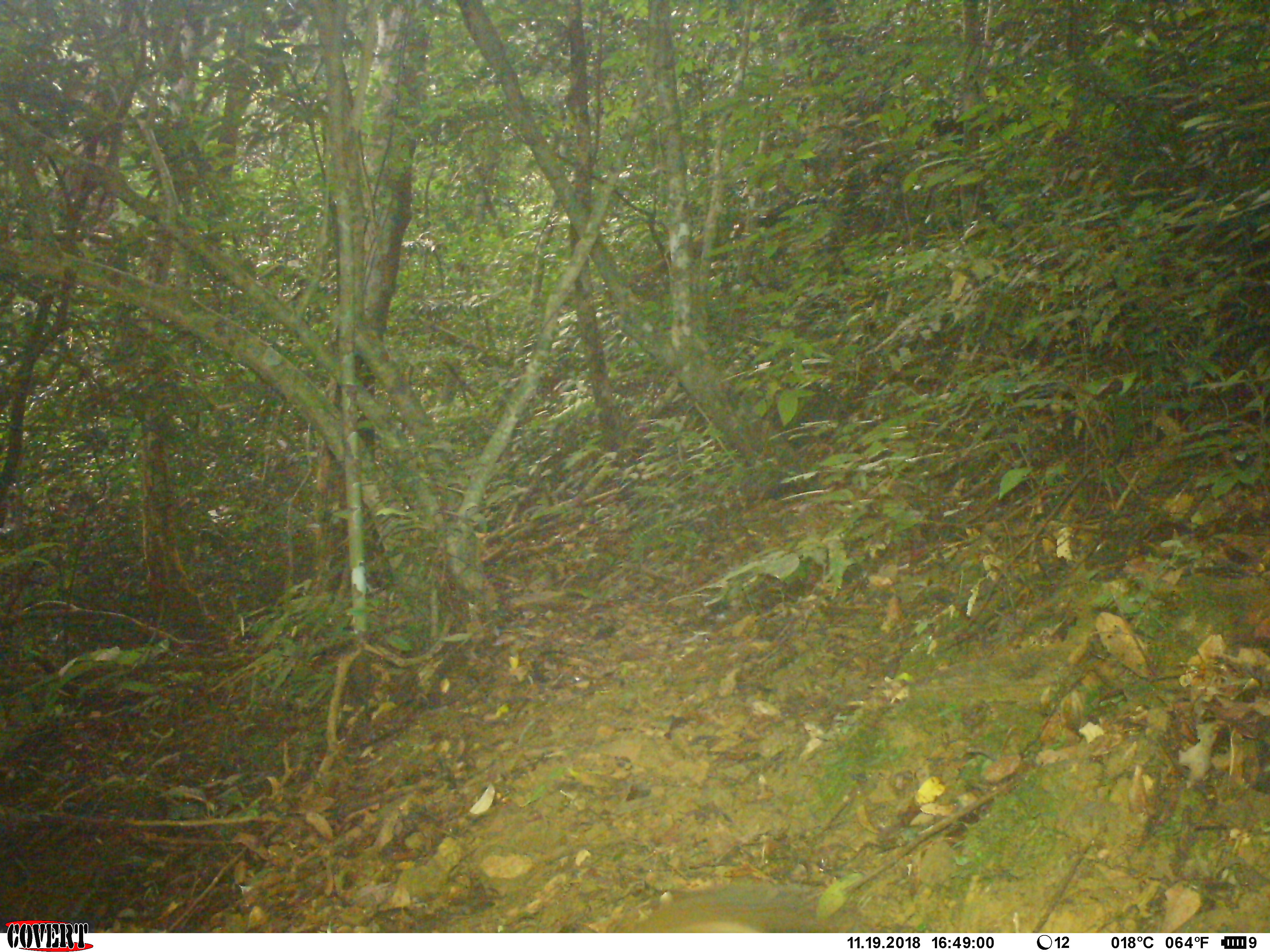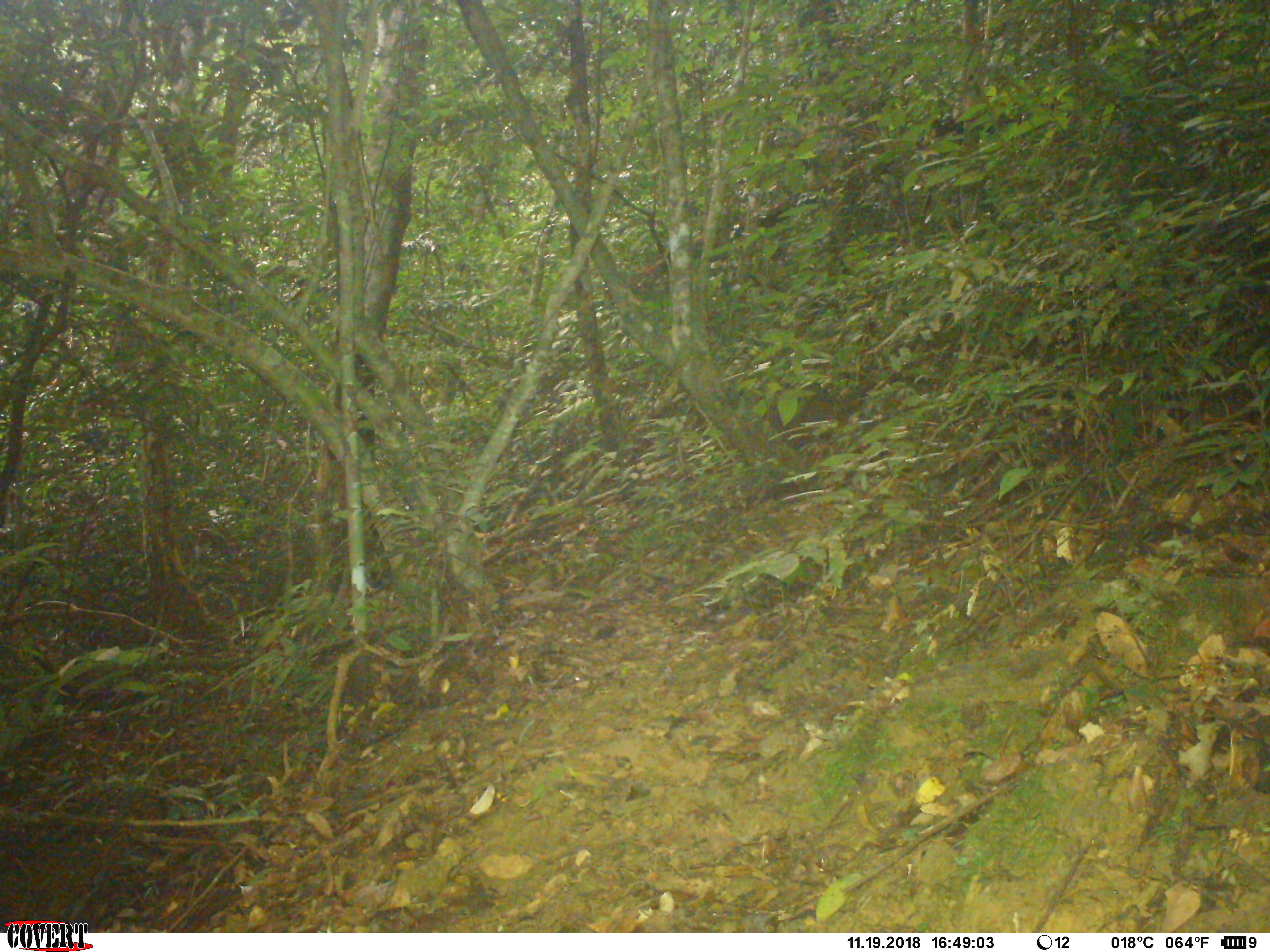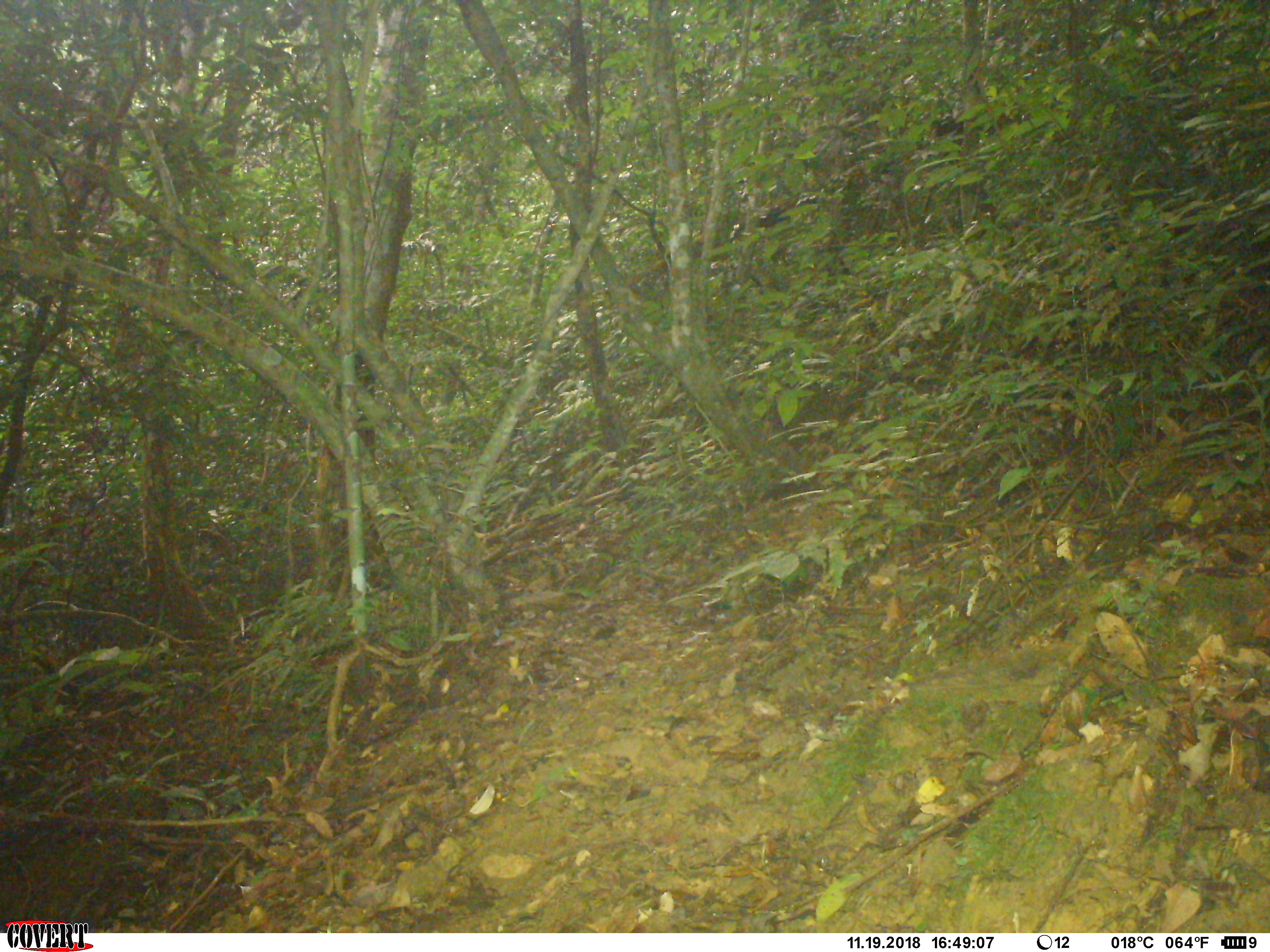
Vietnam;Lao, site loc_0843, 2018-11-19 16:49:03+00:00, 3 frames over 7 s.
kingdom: Animalia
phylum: Chordata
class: Mammalia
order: Rodentia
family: Sciuridae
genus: Dremomys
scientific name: Dremomys rufigenis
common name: red-cheeked squirrel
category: red cheeked squirrel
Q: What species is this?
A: Red cheeked squirrel (red-cheeked squirrel) (Dremomys rufigenis).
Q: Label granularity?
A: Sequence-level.